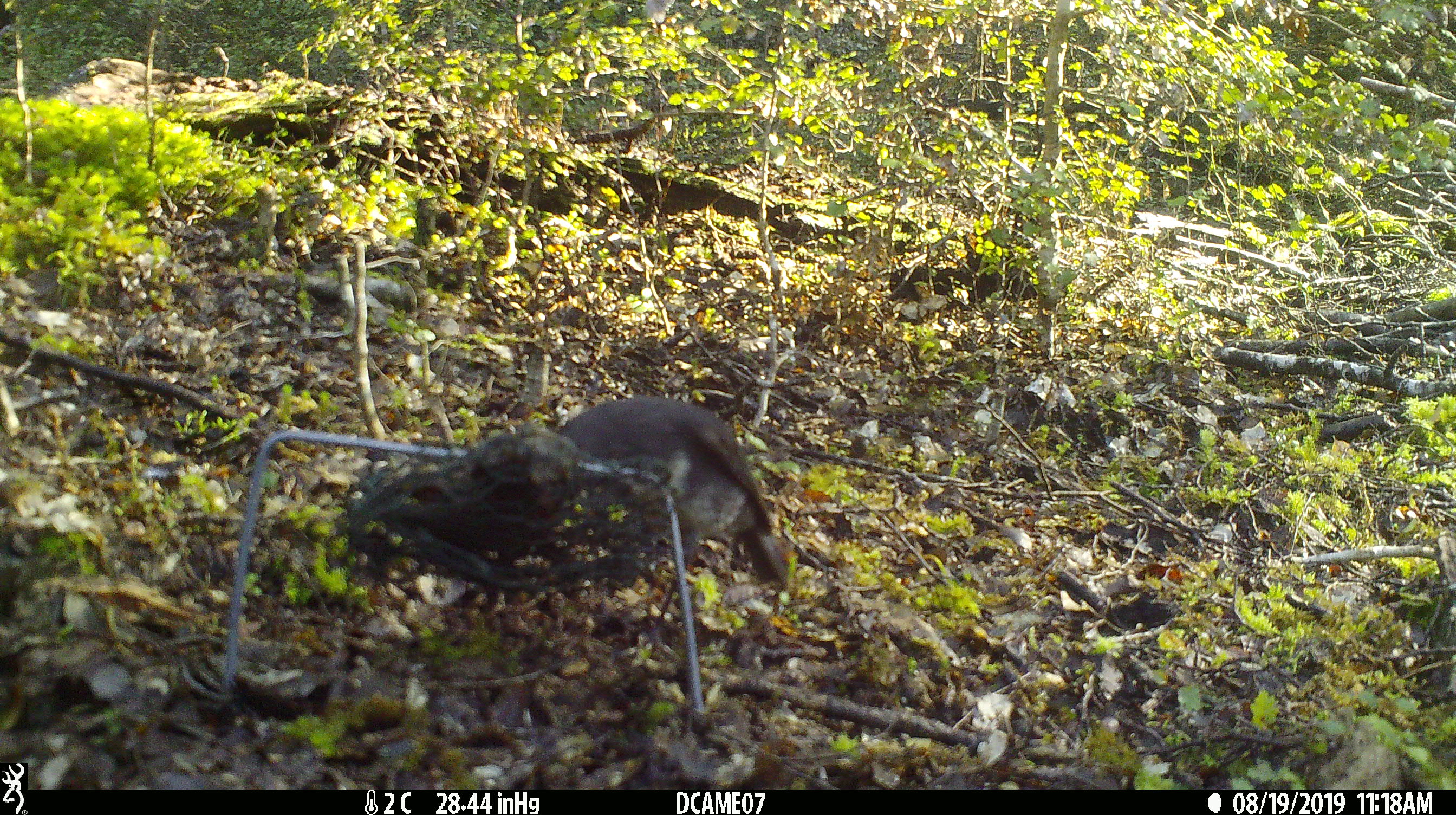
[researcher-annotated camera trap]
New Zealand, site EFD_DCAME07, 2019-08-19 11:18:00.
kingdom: Animalia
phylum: Chordata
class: Aves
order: Passeriformes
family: Petroicidae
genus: Petroica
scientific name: Petroica australis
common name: new zealand robin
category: robin